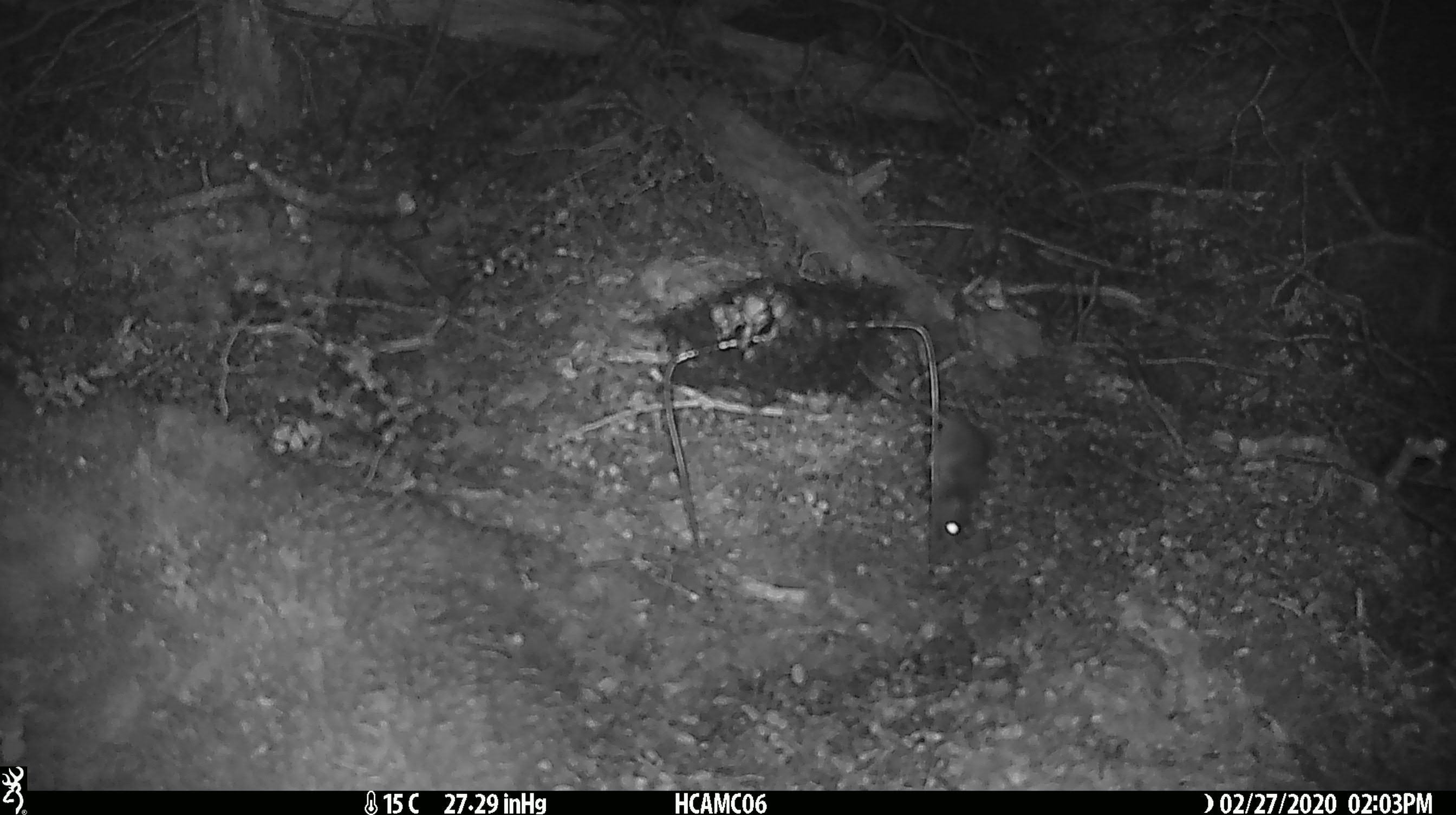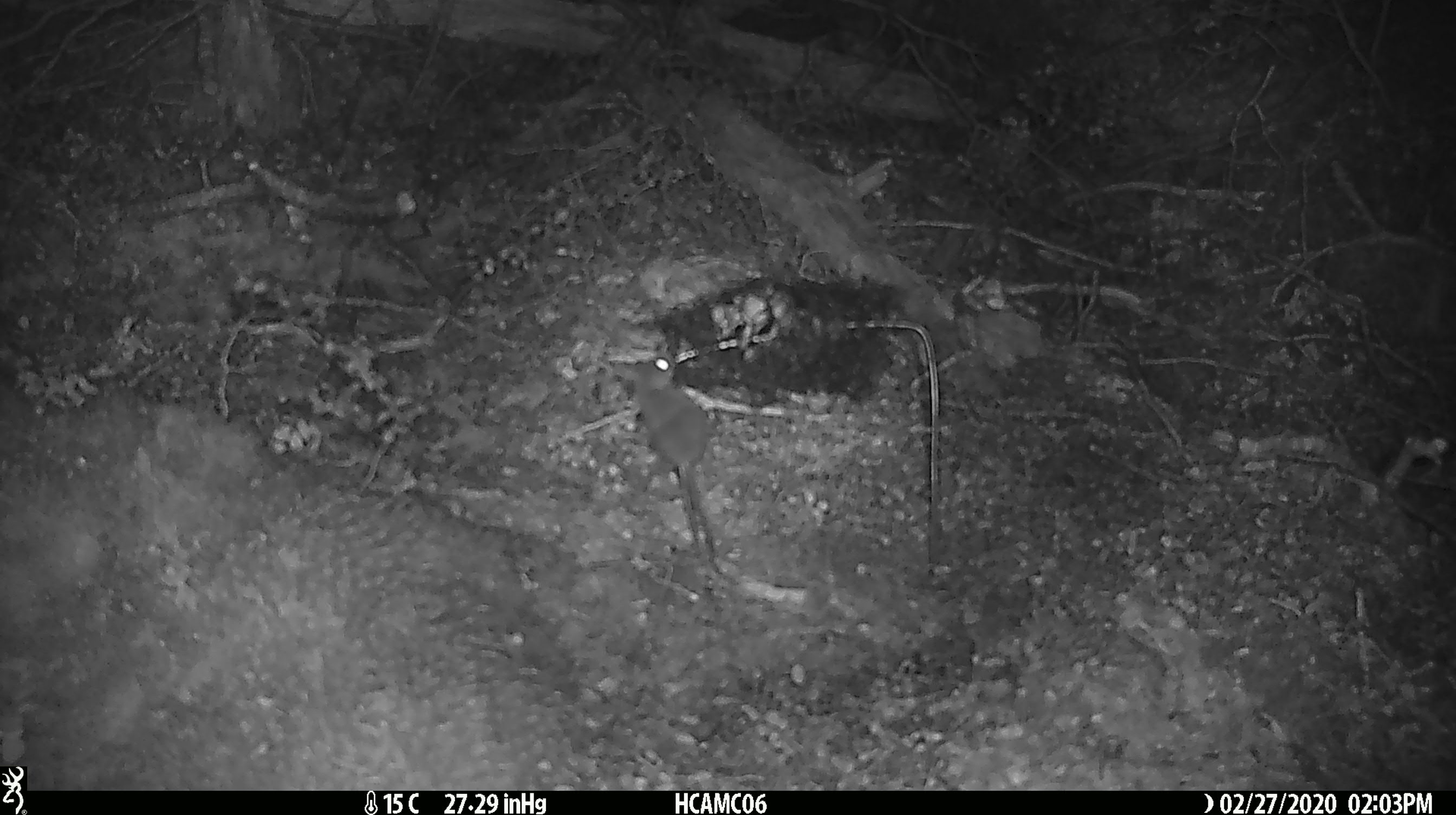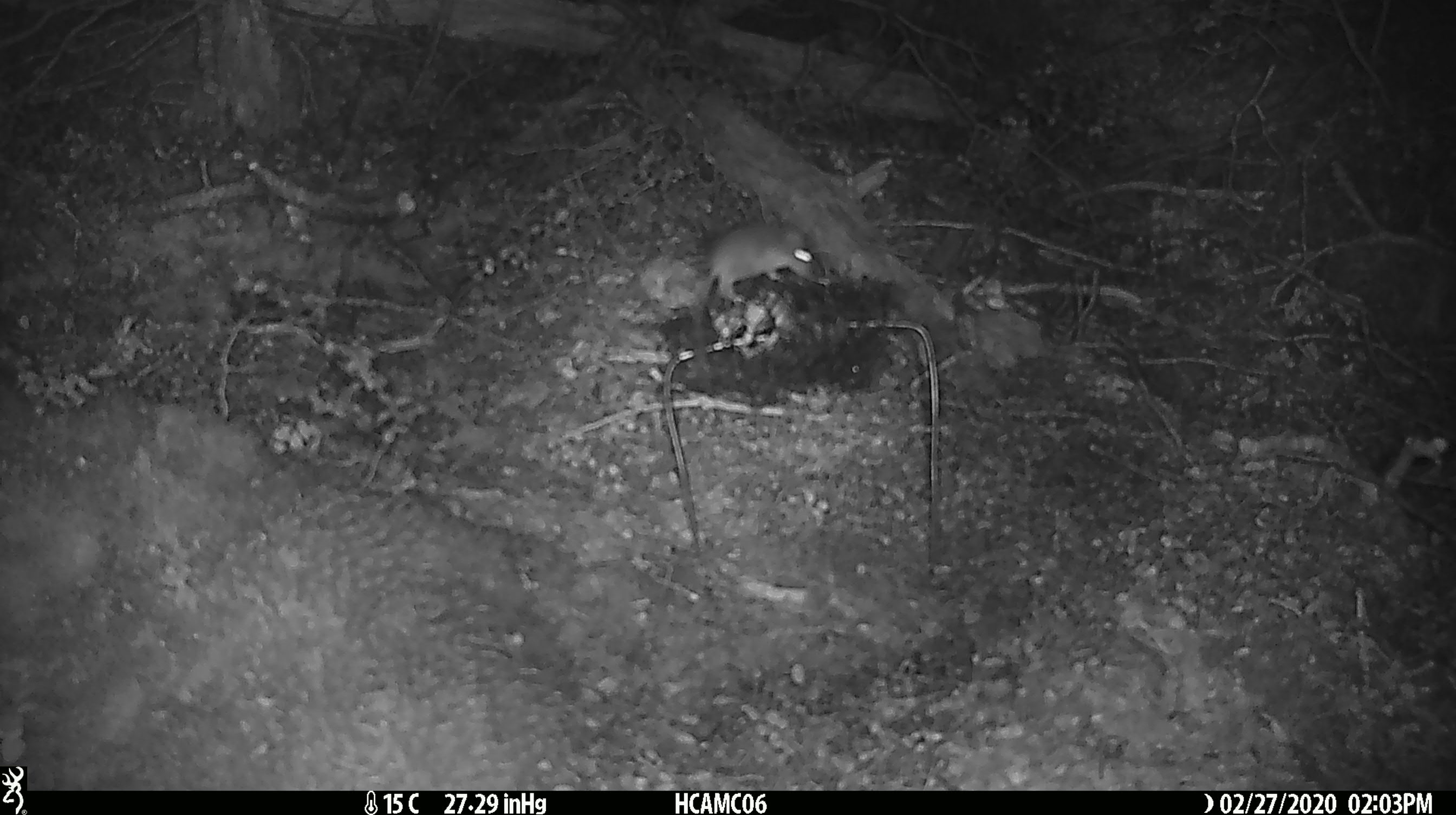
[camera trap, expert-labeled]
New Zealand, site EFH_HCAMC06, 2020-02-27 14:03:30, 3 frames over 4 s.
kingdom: Animalia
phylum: Chordata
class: Mammalia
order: Rodentia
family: Muridae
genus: Mus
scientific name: Mus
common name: mouse